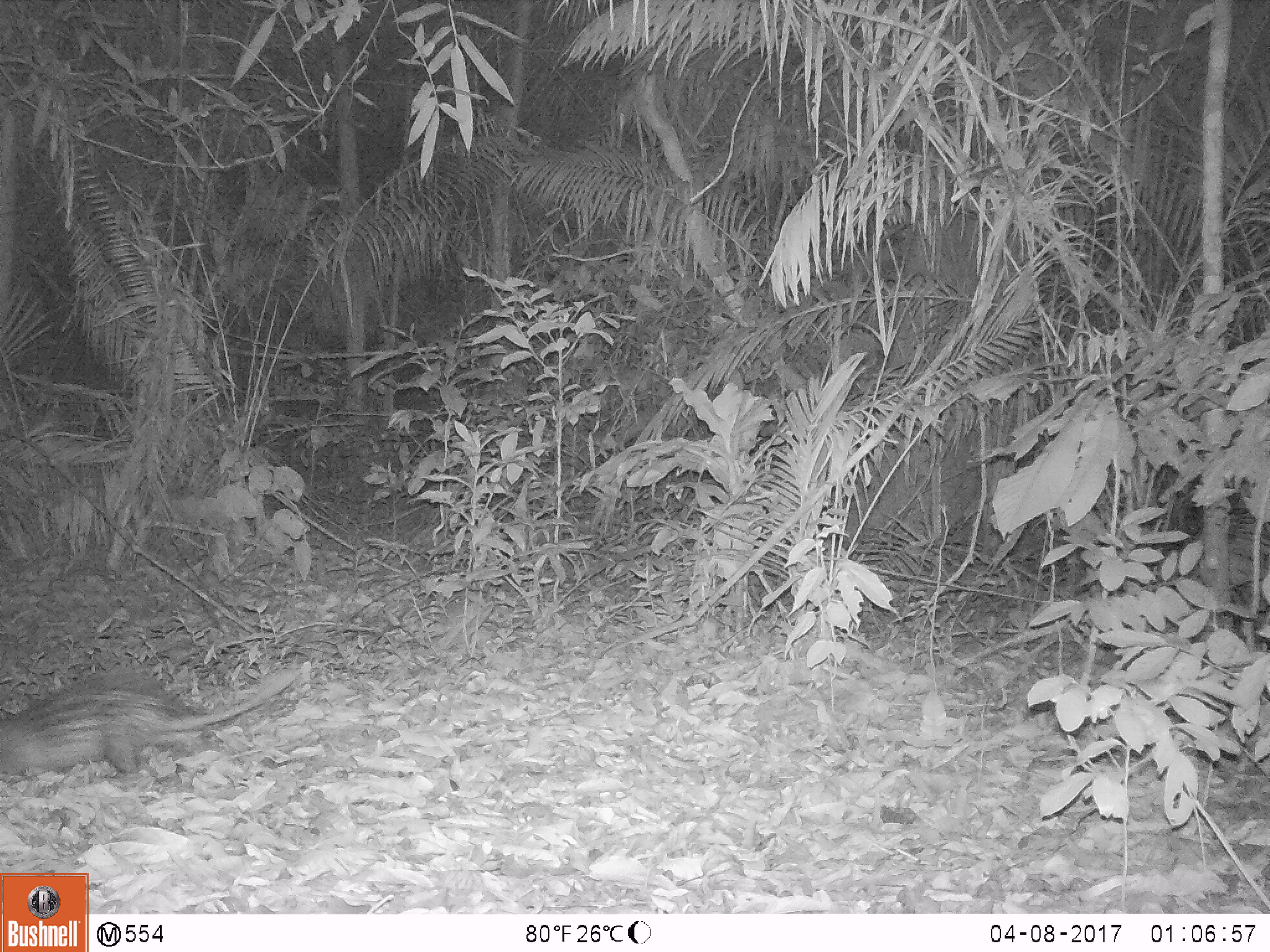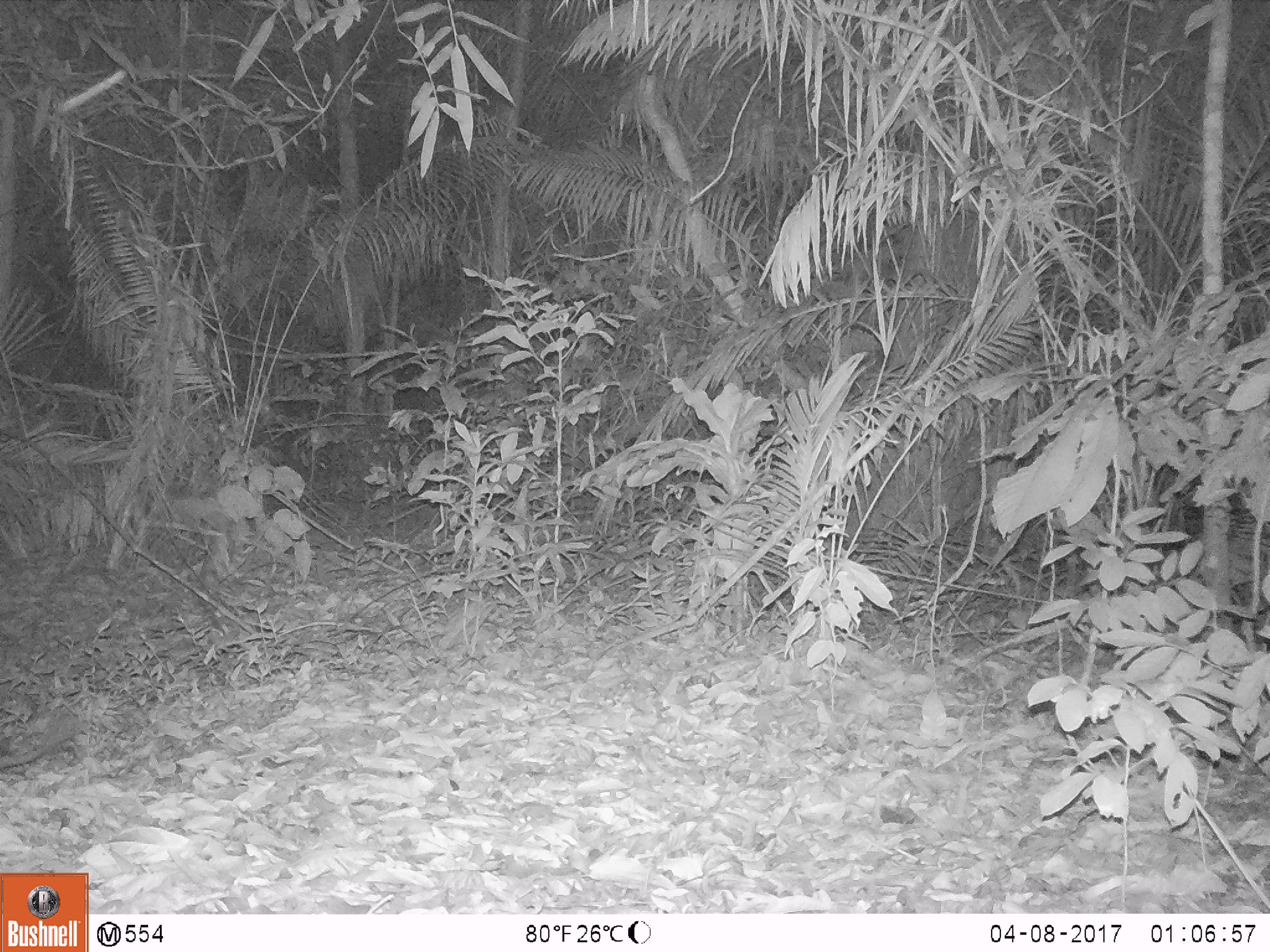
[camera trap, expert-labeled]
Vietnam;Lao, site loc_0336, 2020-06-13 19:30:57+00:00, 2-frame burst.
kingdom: Animalia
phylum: Chordata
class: Mammalia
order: Rodentia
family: Hystricidae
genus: Atherurus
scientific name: Atherurus macrourus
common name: asiatic brush-tailed porcupine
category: asiatic brush tailed porcupine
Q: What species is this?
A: Asiatic brush tailed porcupine (asiatic brush-tailed porcupine) (Atherurus macrourus).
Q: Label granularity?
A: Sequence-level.